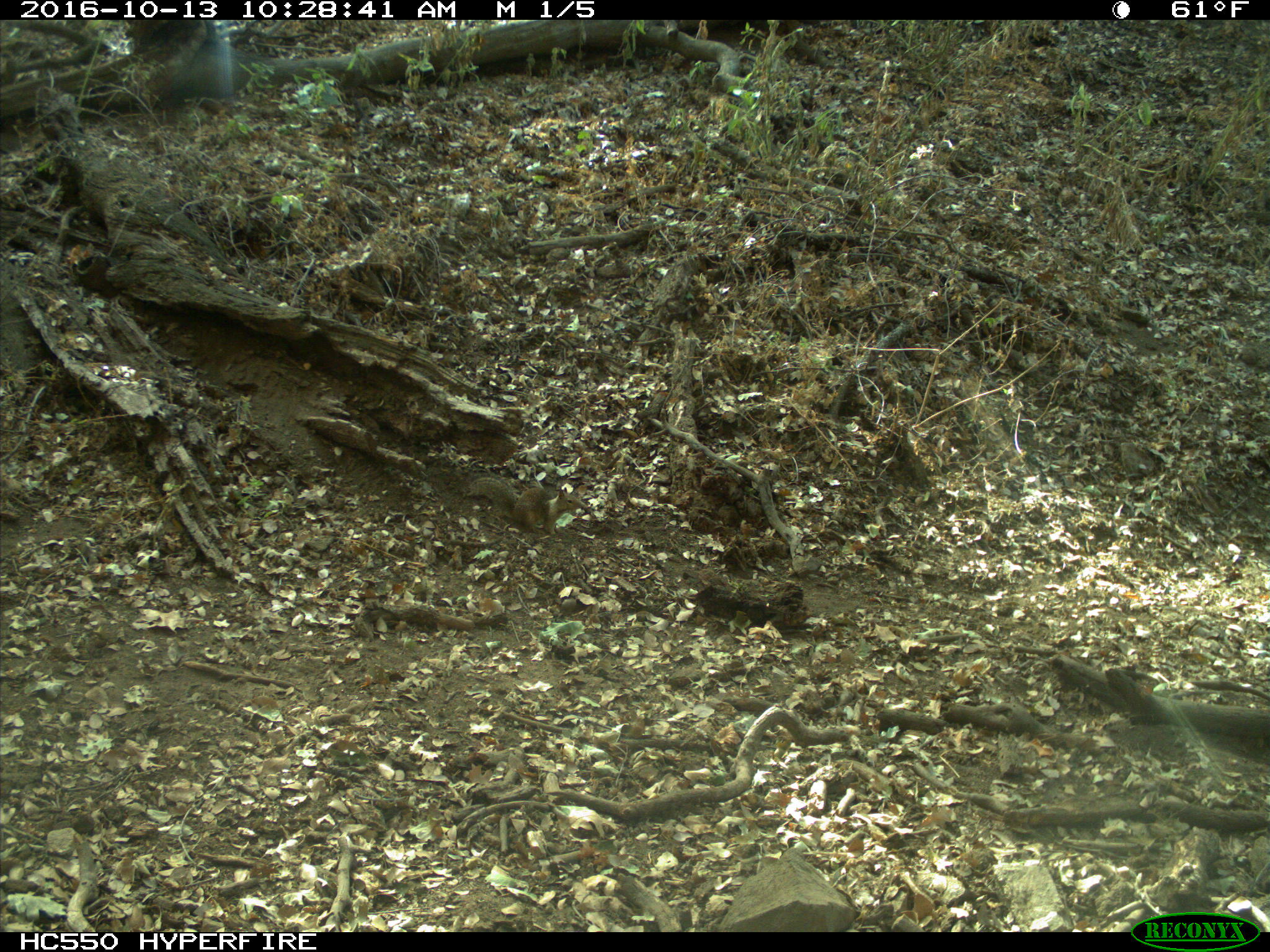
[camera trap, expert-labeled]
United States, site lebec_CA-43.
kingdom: Animalia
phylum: Chordata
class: Mammalia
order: Rodentia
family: Sciuridae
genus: Otospermophilus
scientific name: Otospermophilus beecheyi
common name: california ground squirrel